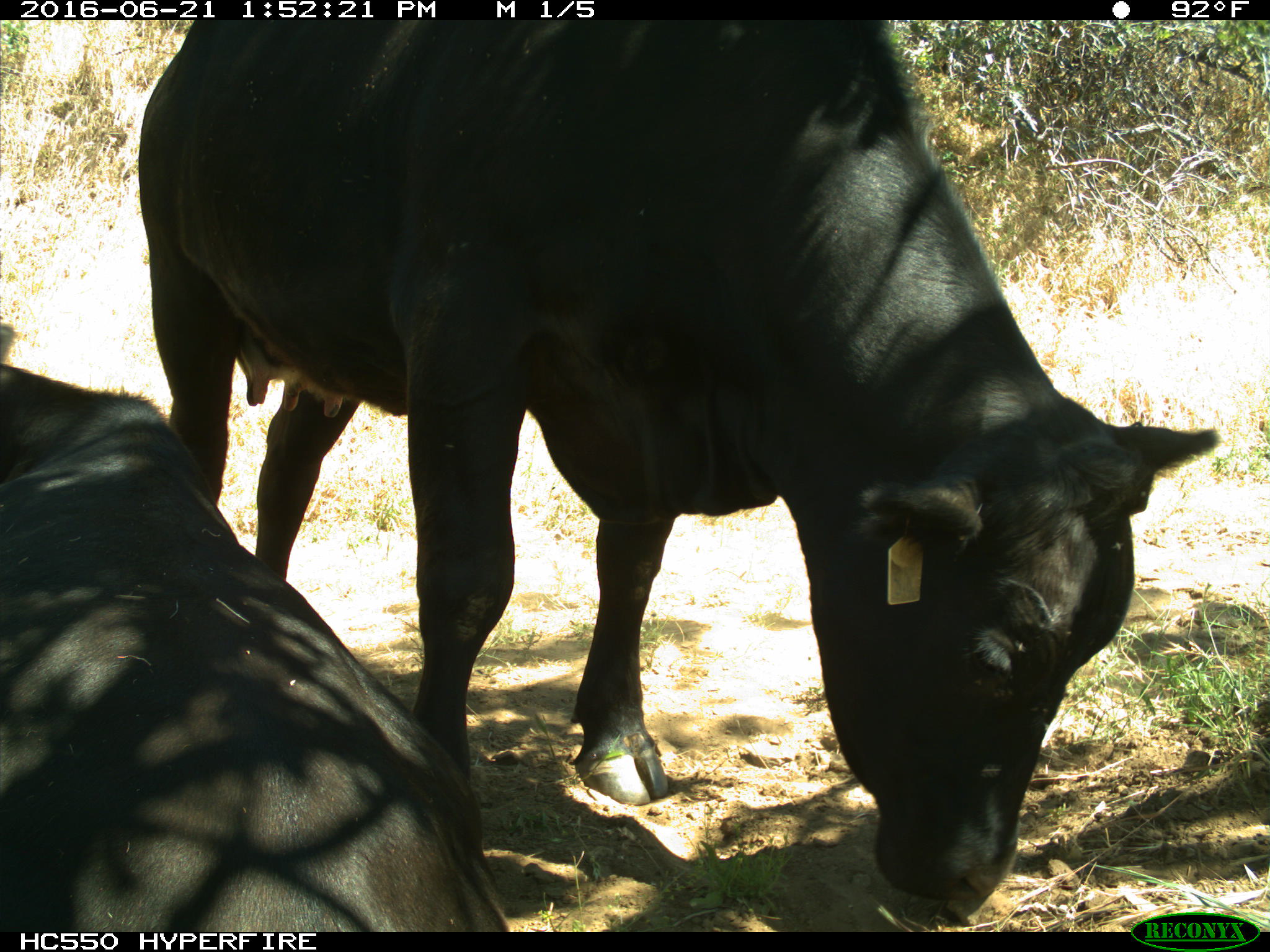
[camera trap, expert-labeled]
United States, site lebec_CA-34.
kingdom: Animalia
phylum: Chordata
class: Mammalia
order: Artiodactyla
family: Bovidae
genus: Bos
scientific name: Bos taurus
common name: domestic cow